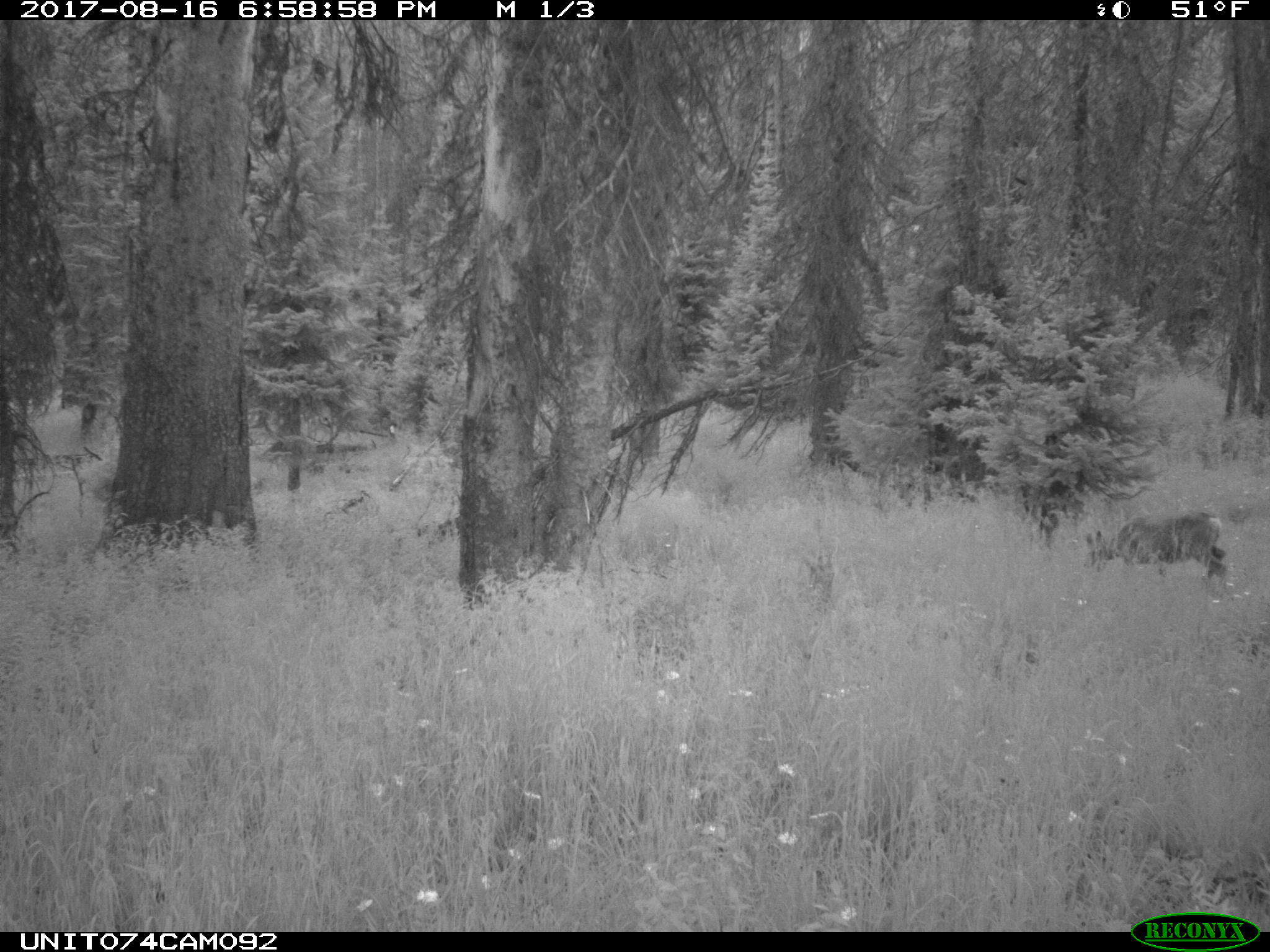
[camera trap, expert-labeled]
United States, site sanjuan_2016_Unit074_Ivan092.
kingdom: Animalia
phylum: Chordata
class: Mammalia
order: Artiodactyla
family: Cervidae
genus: Odocoileus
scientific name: Odocoileus hemionus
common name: mule deer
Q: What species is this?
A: Odocoileus hemionus (mule deer).